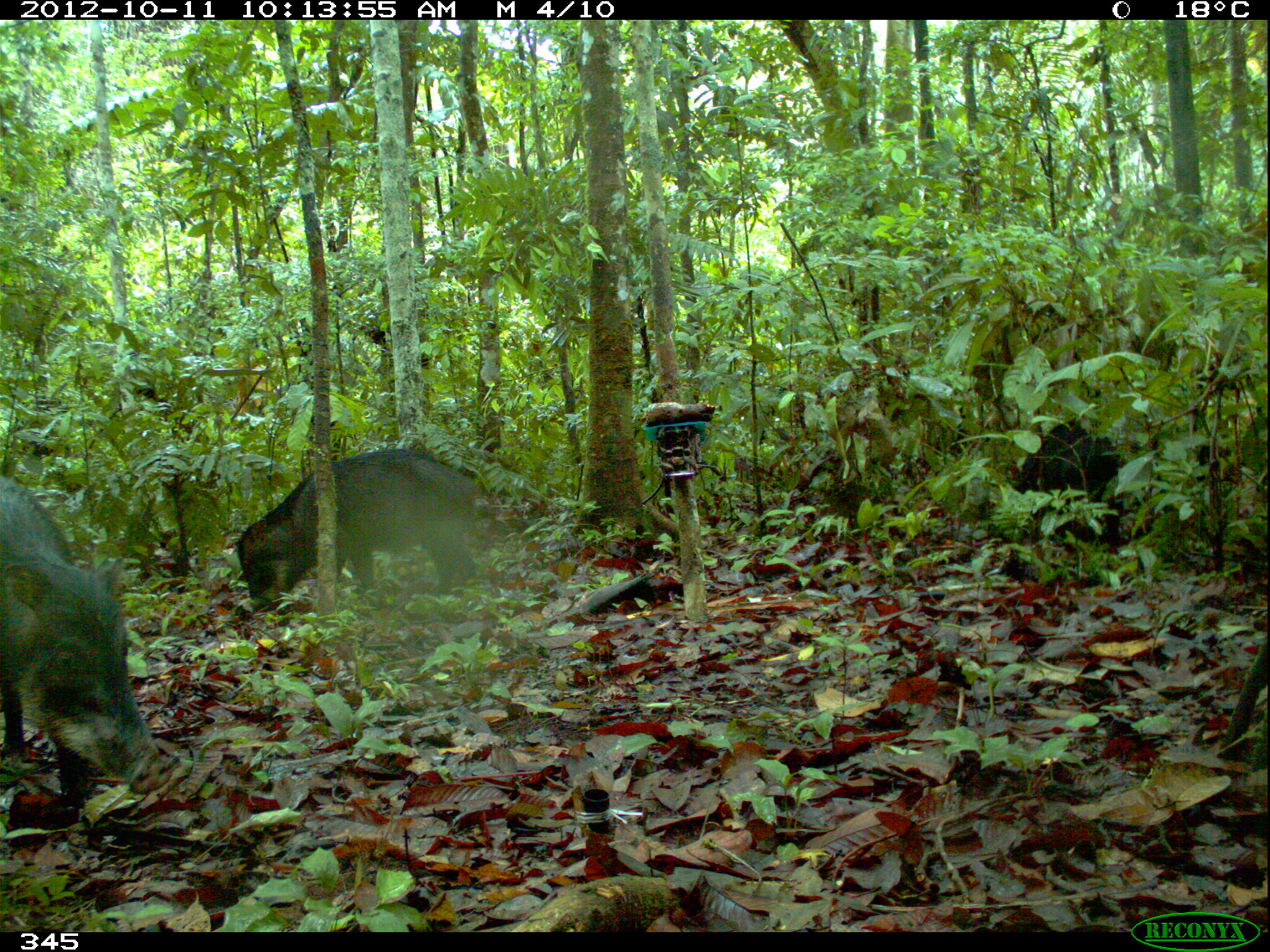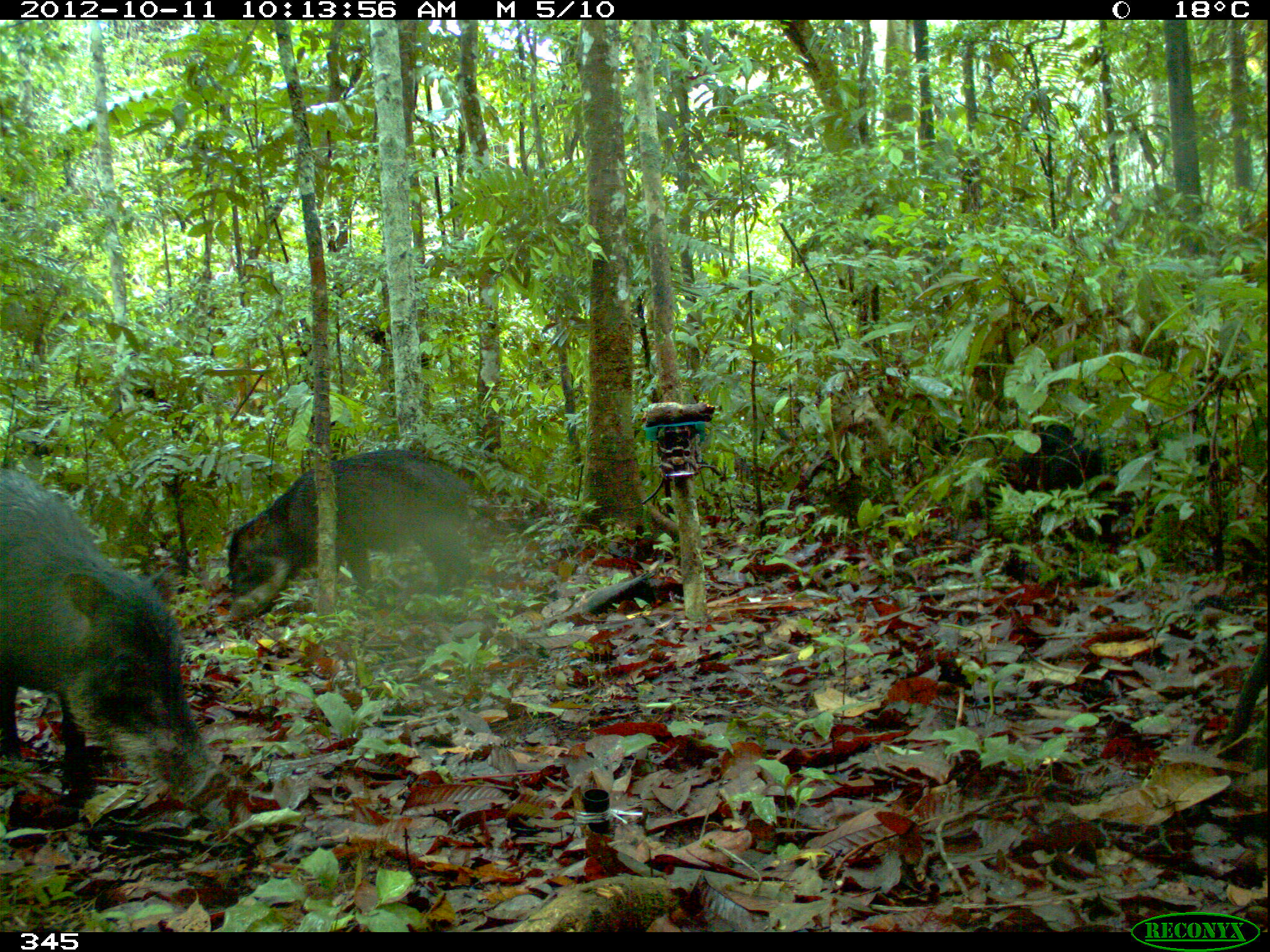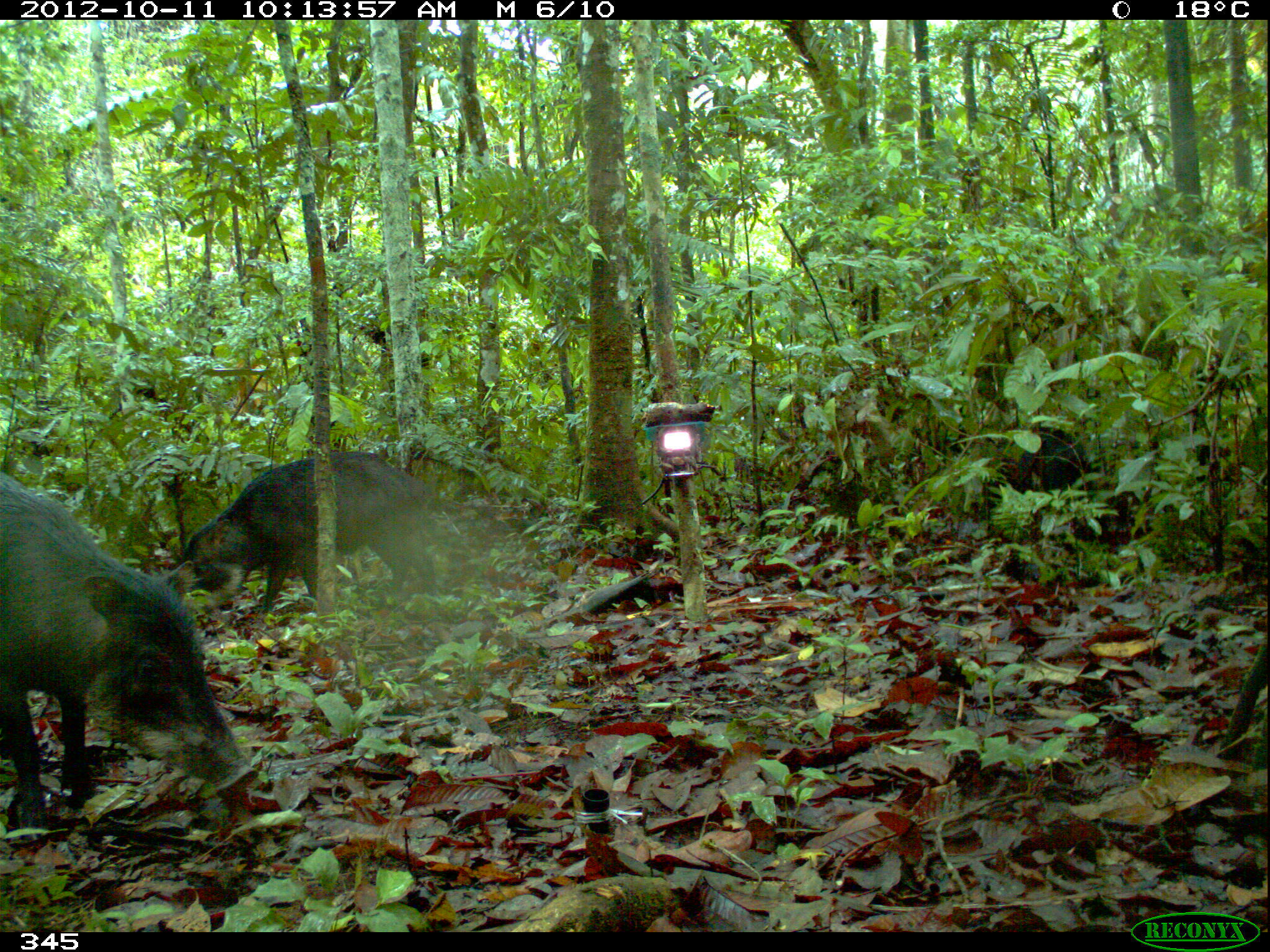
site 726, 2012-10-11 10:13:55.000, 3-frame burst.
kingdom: Animalia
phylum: Chordata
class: Mammalia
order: Artiodactyla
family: Tayassuidae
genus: Tayassu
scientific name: Tayassu pecari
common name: white-lipped peccary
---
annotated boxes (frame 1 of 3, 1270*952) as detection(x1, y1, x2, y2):
tayassu pecari: detection(0, 462, 174, 811); detection(235, 448, 482, 613); detection(1008, 422, 1130, 549)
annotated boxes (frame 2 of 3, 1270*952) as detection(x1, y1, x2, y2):
tayassu pecari: detection(0, 469, 222, 810); detection(223, 446, 476, 624); detection(982, 415, 1133, 541)